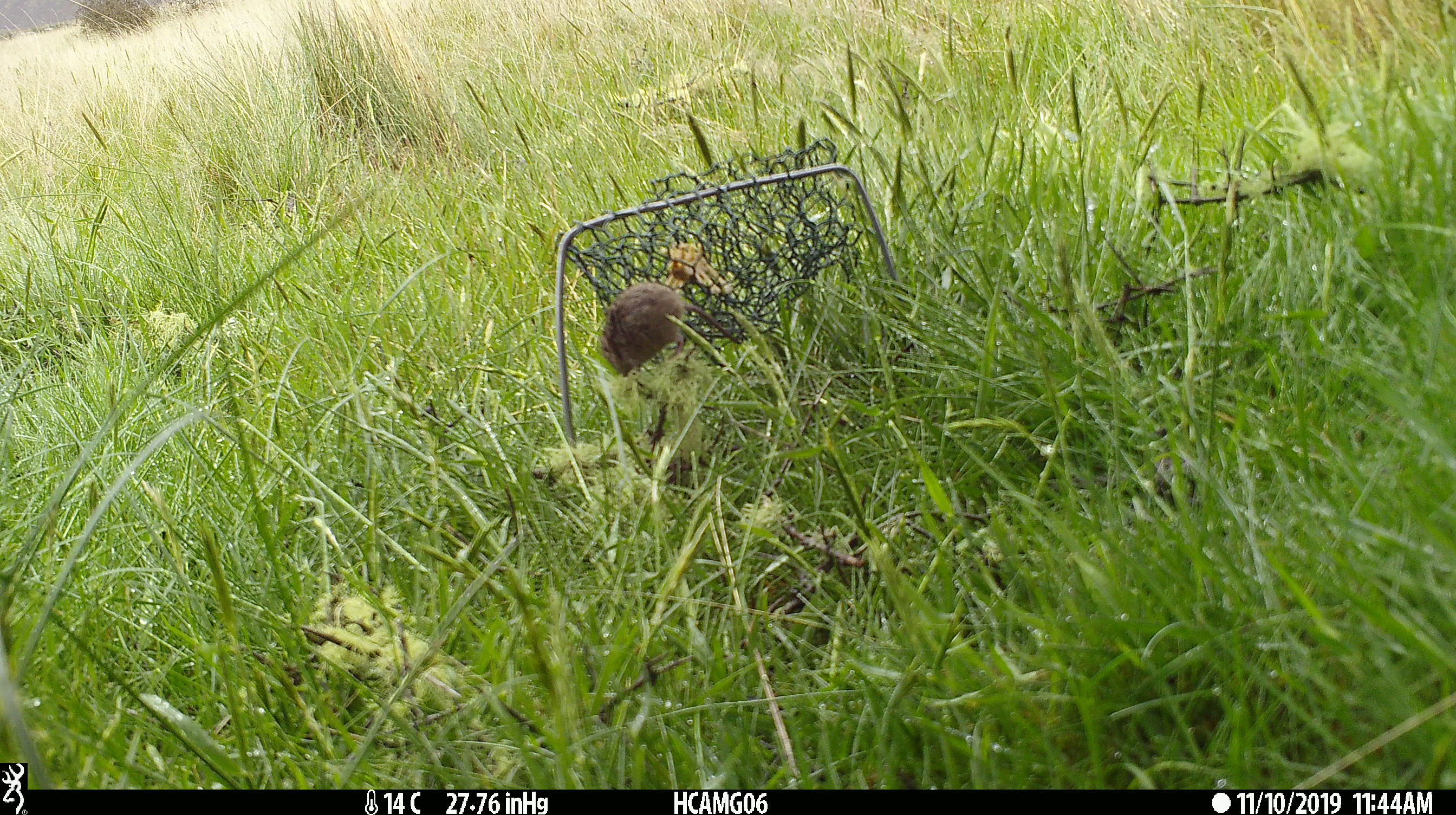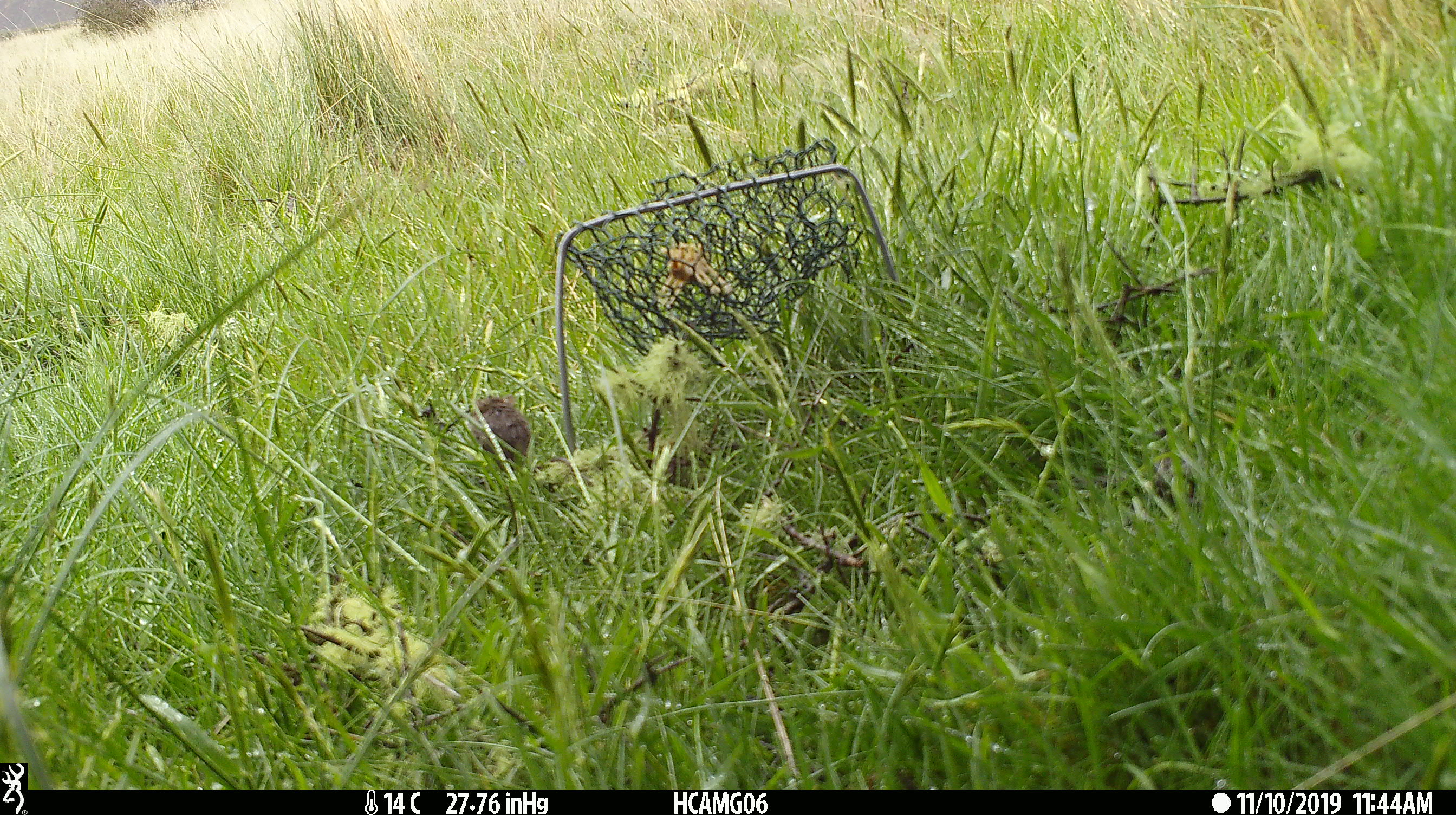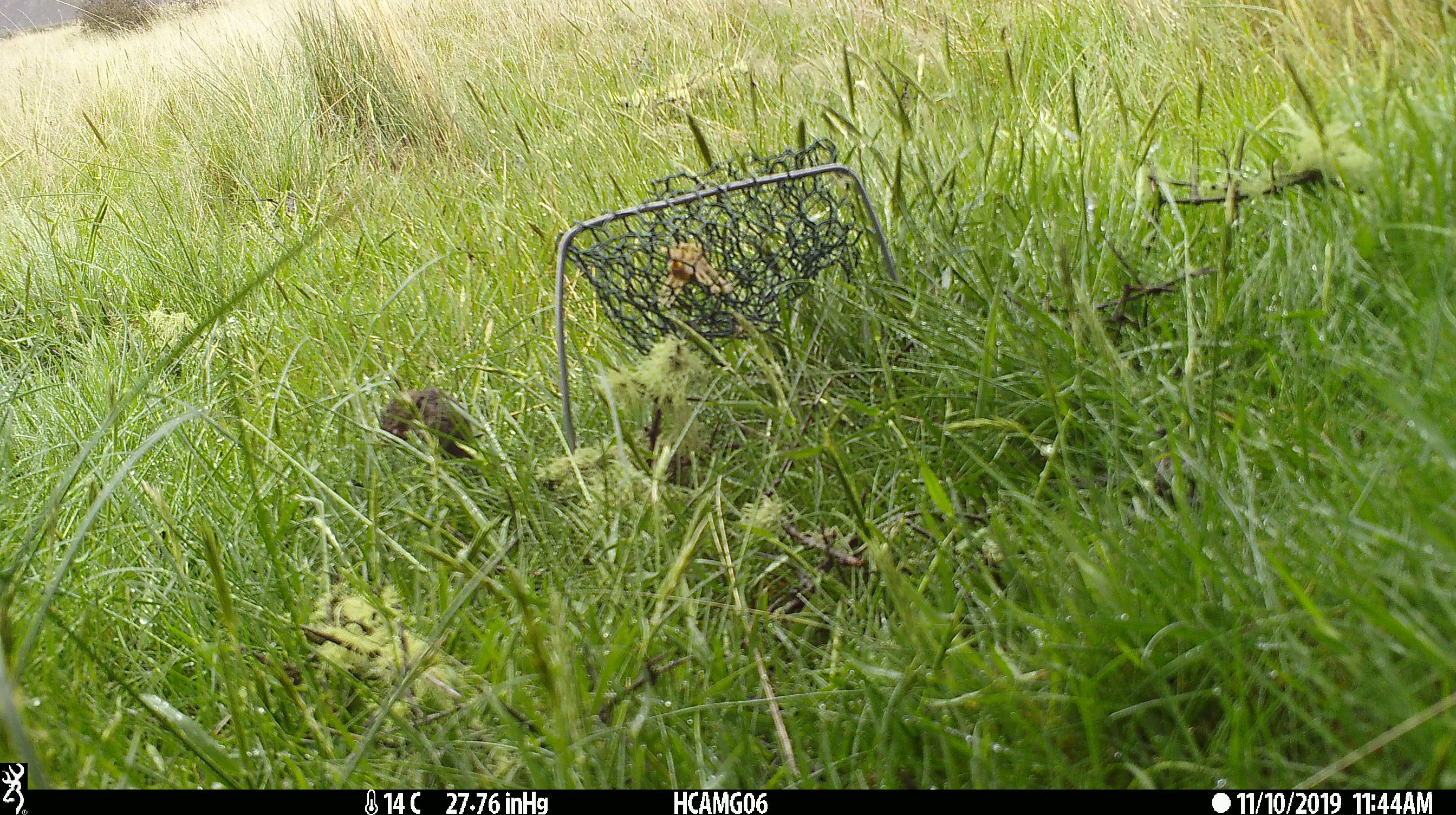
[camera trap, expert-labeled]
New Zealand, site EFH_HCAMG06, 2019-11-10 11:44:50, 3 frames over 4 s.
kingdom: Animalia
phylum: Chordata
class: Mammalia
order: Rodentia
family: Muridae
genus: Mus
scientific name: Mus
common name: mouse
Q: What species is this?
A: Mouse (Mus).